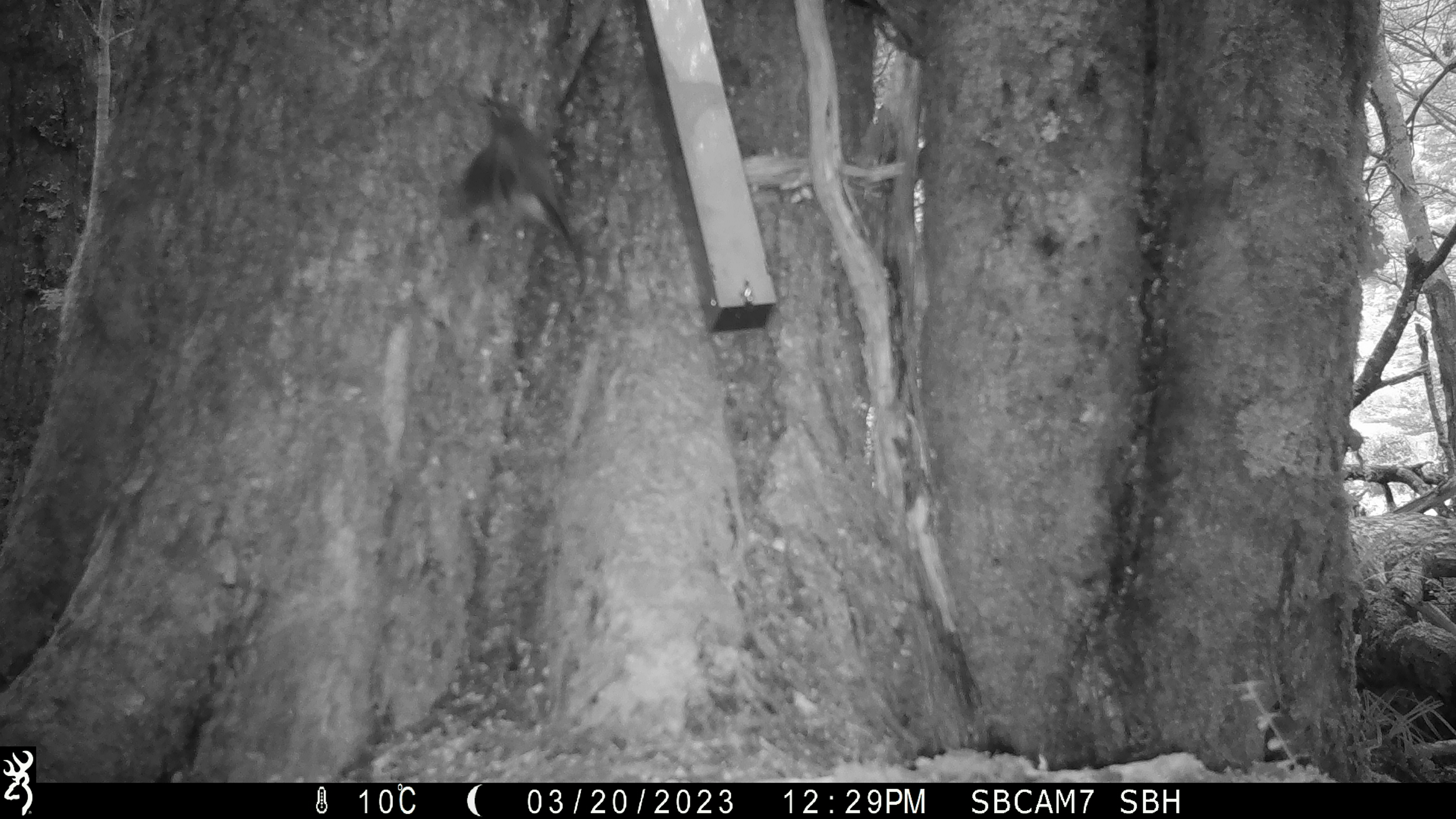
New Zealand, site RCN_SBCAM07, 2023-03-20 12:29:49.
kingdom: Animalia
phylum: Chordata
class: Aves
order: Passeriformes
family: Meliphagidae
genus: Anthornis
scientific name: Anthornis melanura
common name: new zealand bellbird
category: bellbird